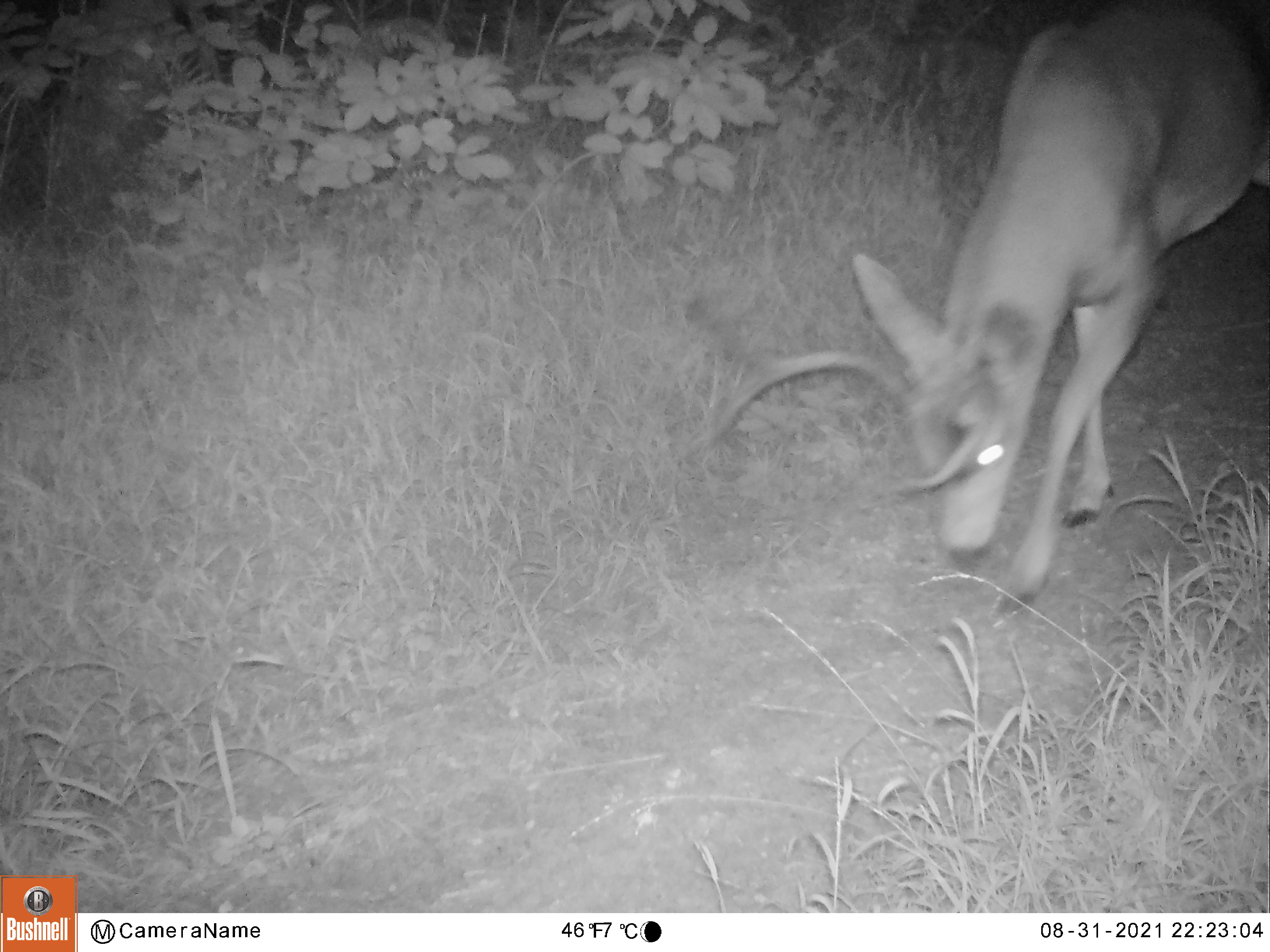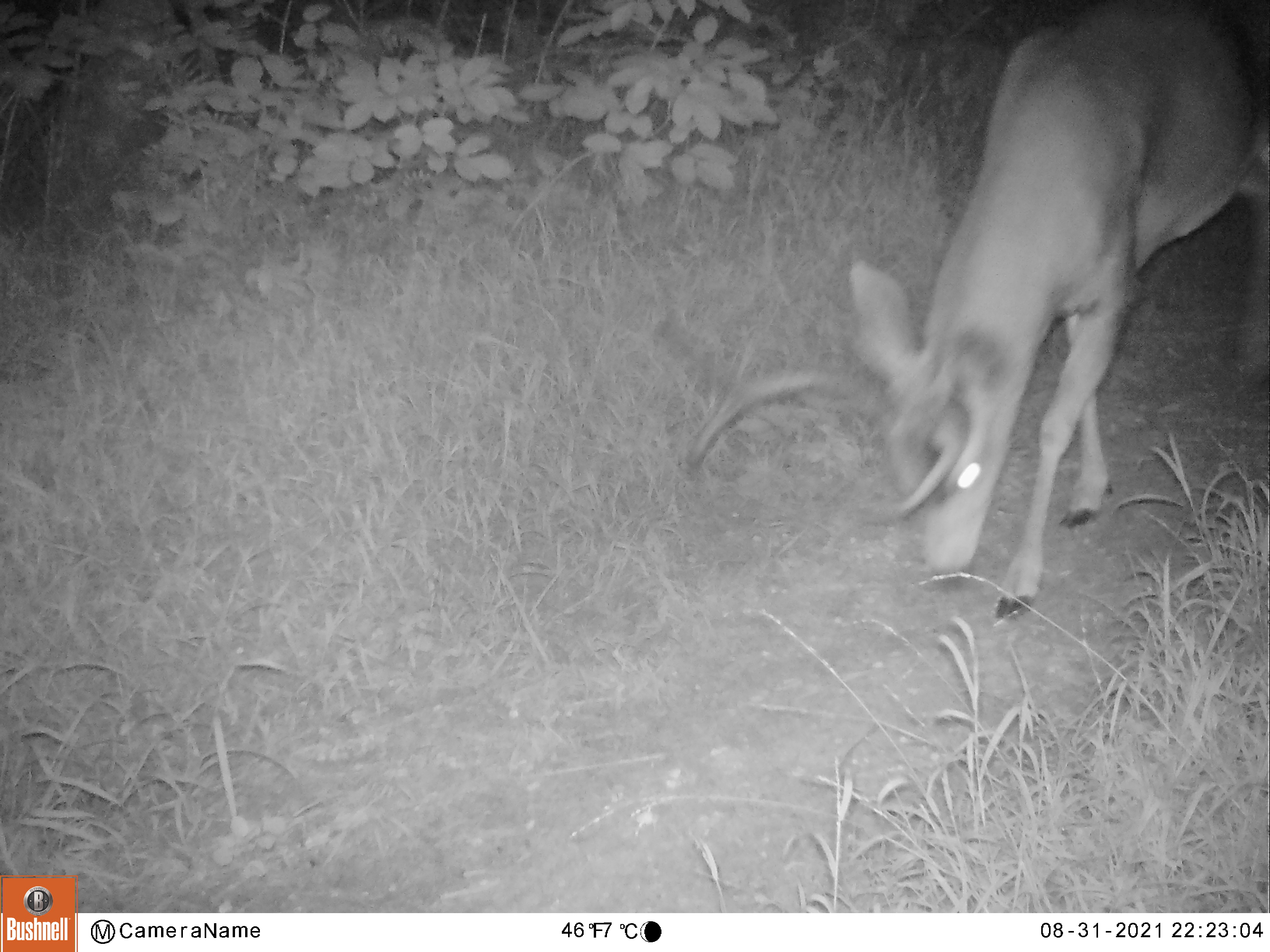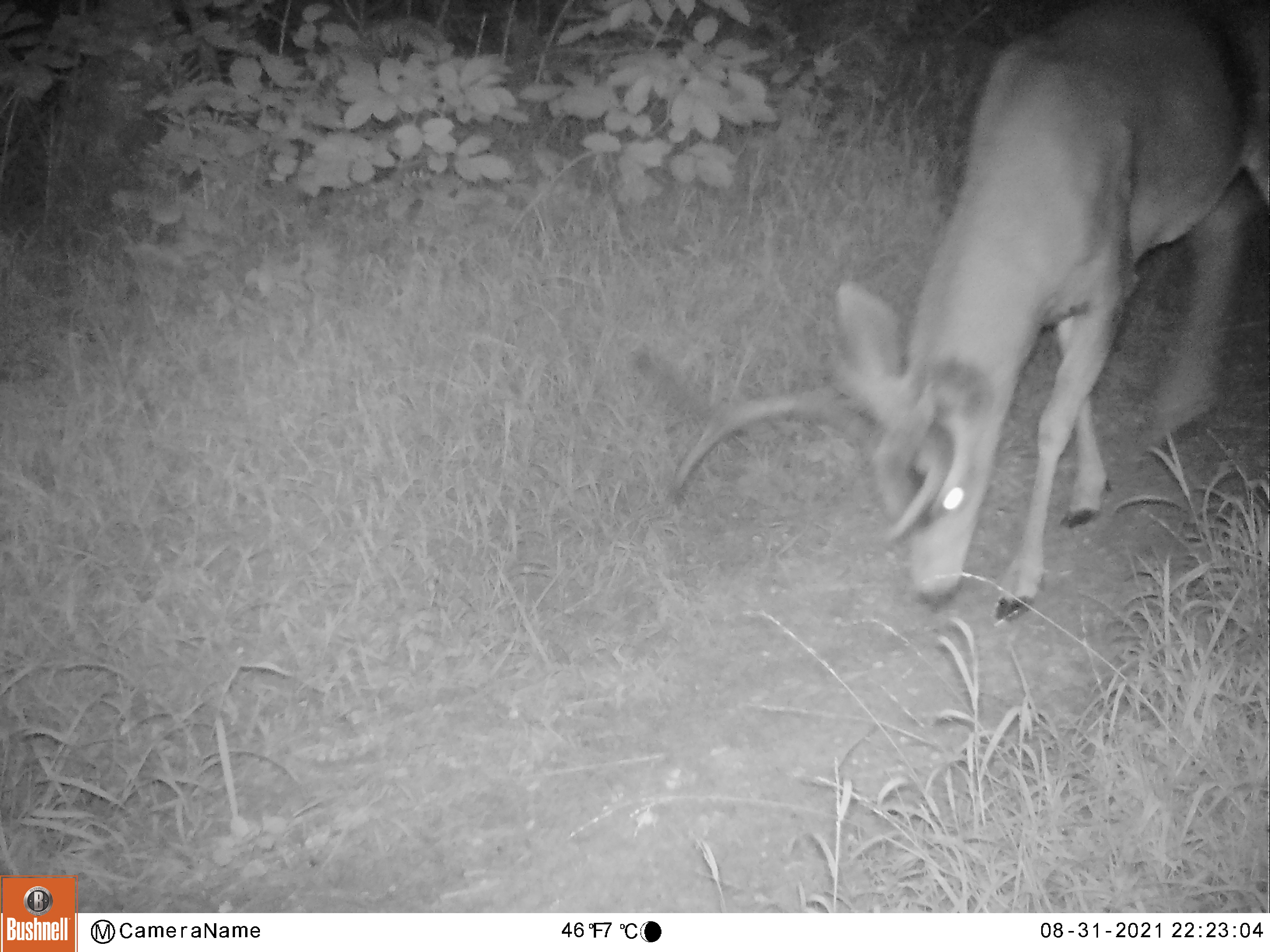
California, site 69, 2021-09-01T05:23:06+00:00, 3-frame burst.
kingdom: Animalia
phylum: Chordata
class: Mammalia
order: Artiodactyla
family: Cervidae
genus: Odocoileus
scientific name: Odocoileus hemionus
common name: mule deer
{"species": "mule deer (Odocoileus hemionus)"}